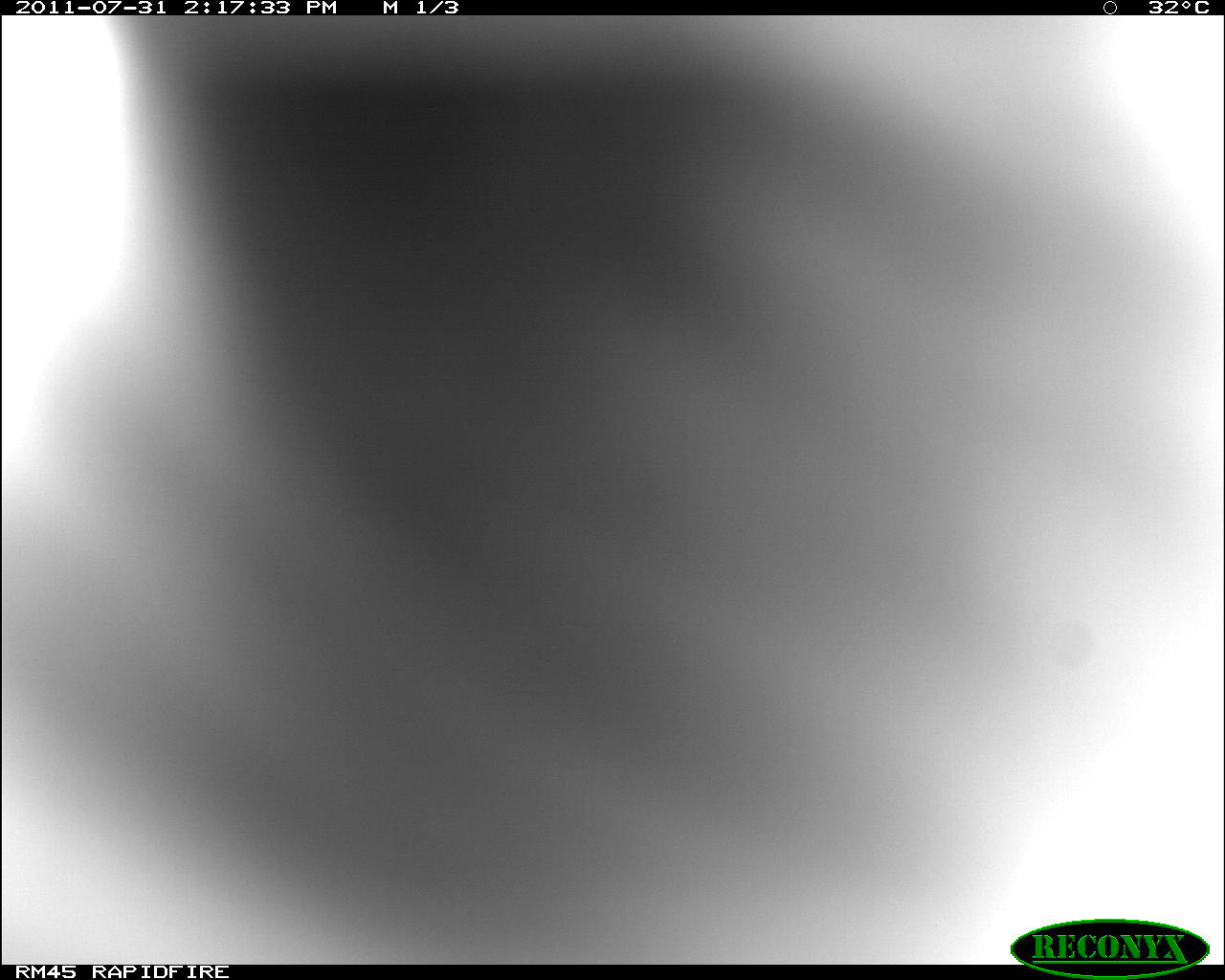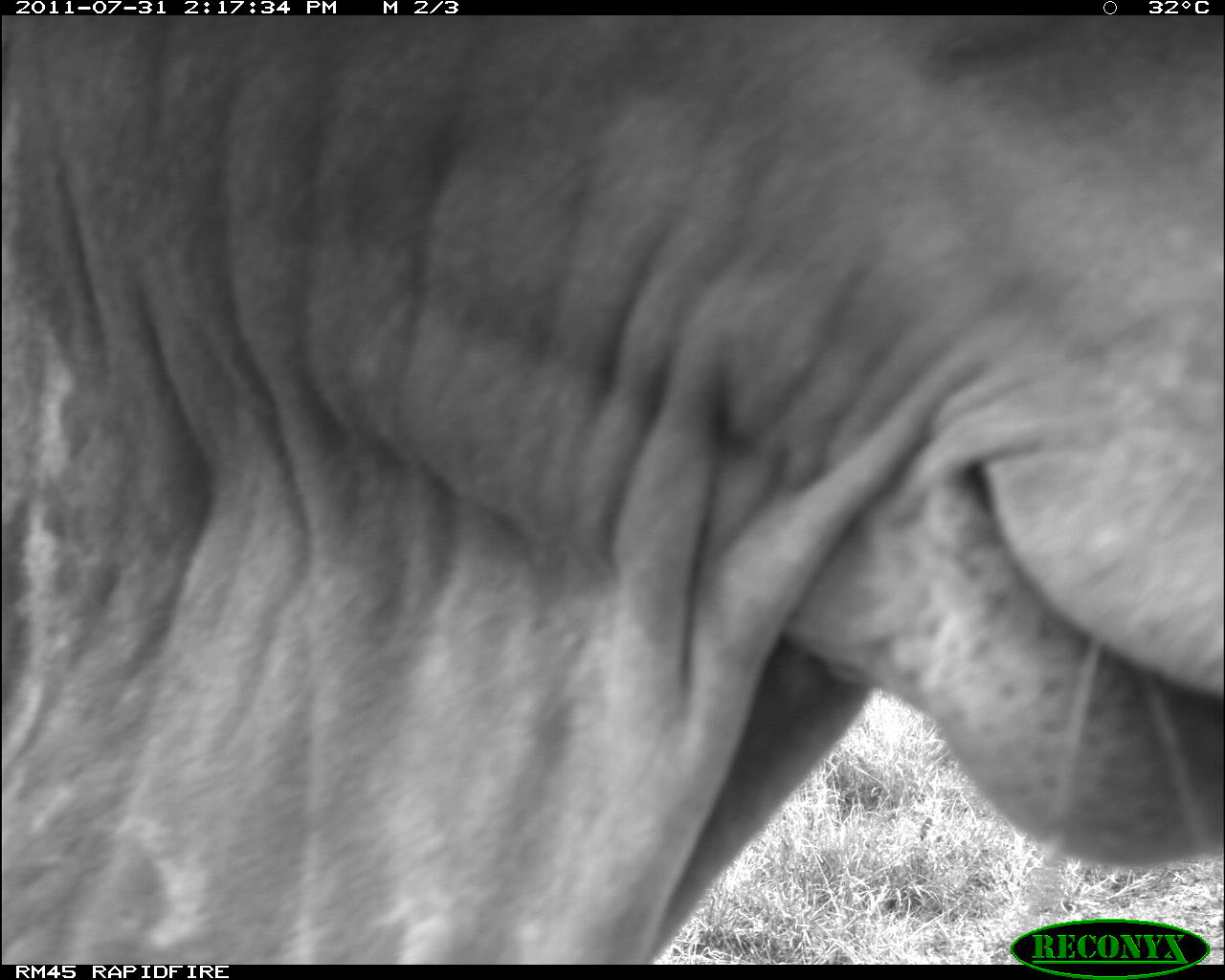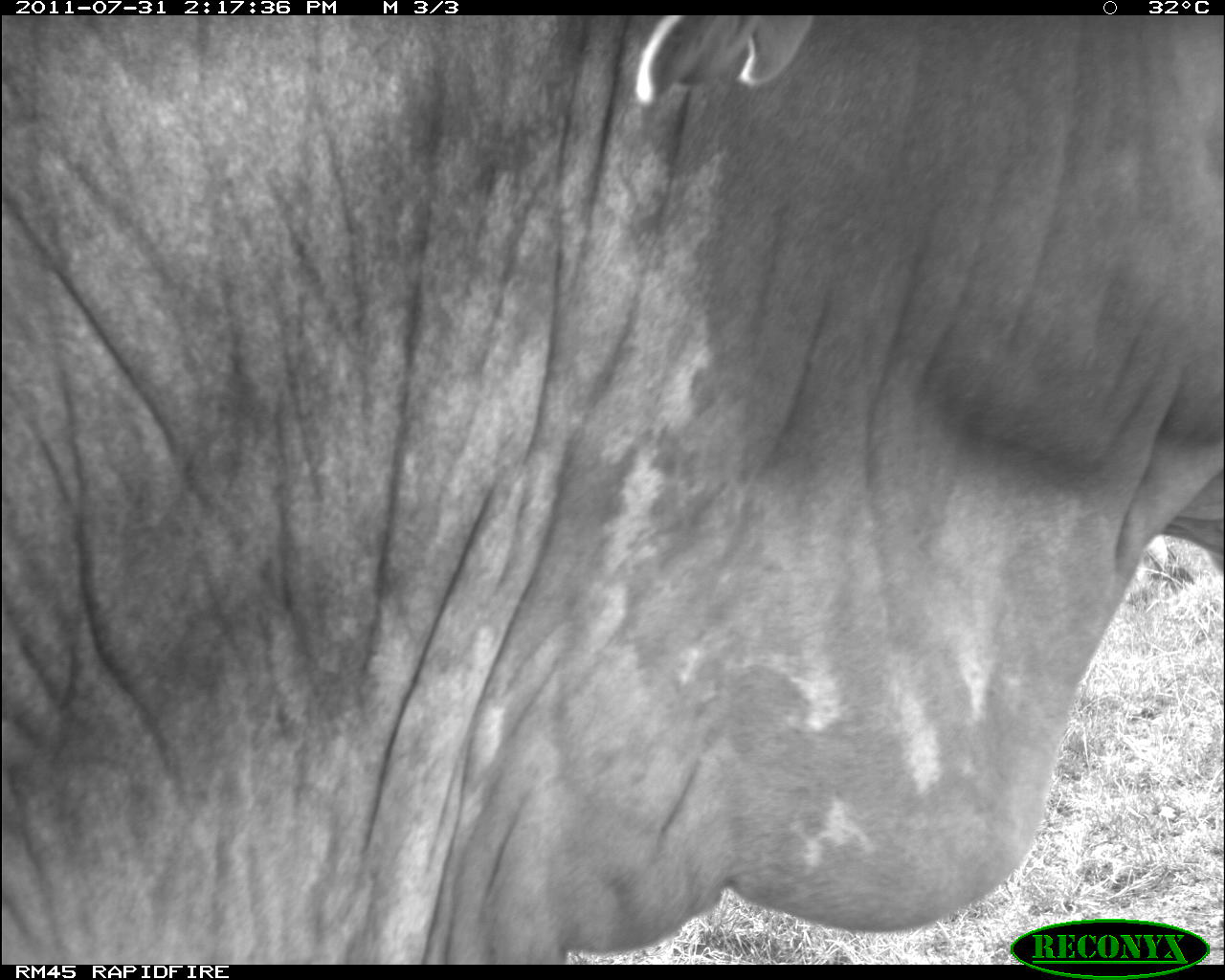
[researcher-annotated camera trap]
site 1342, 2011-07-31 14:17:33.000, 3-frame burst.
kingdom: Animalia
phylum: Chordata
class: Mammalia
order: Artiodactyla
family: Bovidae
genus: Bos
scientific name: Bos taurus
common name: domestic cattle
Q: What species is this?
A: Bos taurus (domestic cattle).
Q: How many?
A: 1.